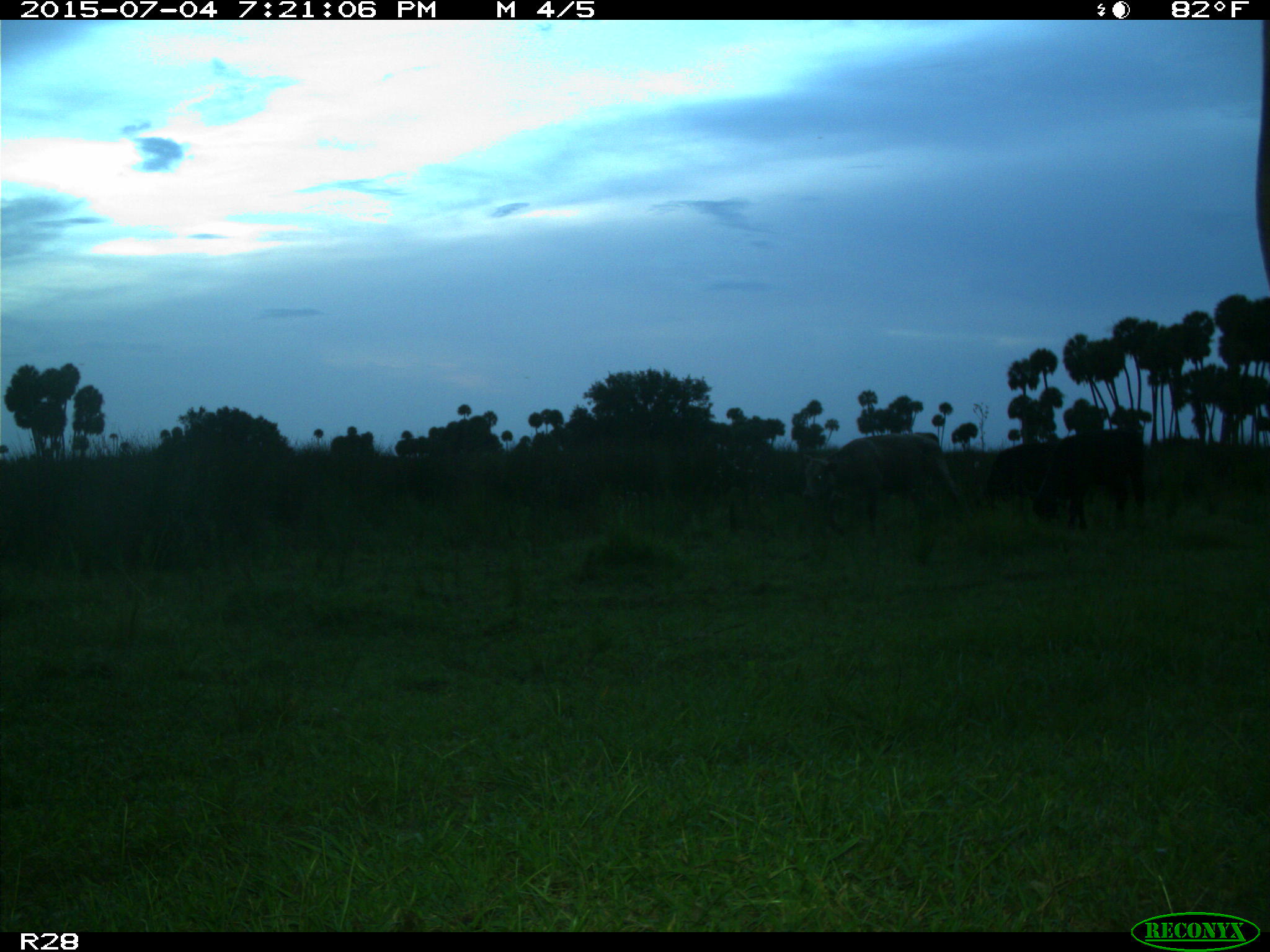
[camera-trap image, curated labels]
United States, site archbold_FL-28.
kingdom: Animalia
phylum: Chordata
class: Mammalia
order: Artiodactyla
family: Bovidae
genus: Bos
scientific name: Bos taurus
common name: domestic cow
Bos taurus (domestic cow).